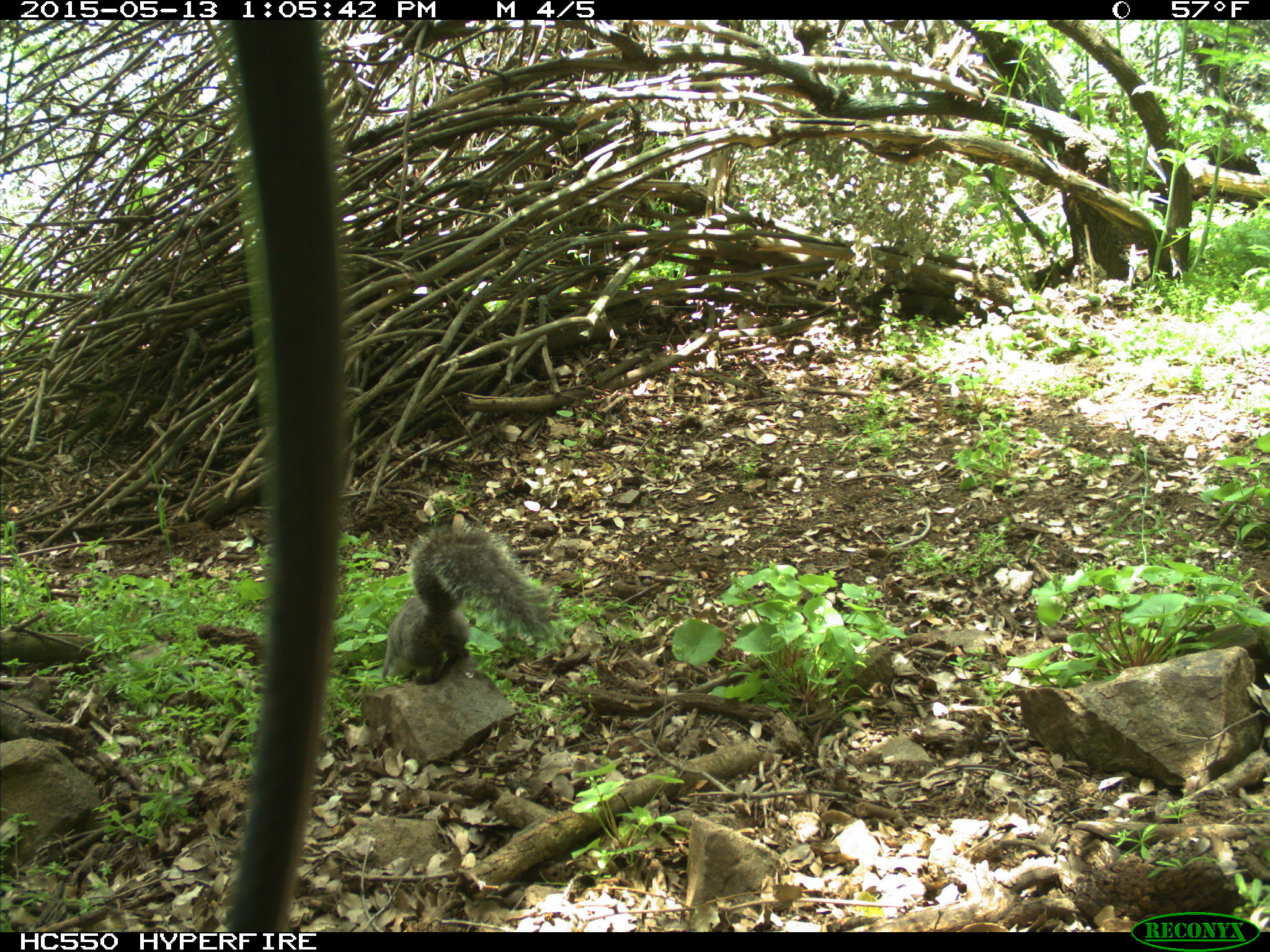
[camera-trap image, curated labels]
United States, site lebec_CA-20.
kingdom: Animalia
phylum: Chordata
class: Mammalia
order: Rodentia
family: Sciuridae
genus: Sciurus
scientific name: Sciurus carolinensis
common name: eastern gray squirrel